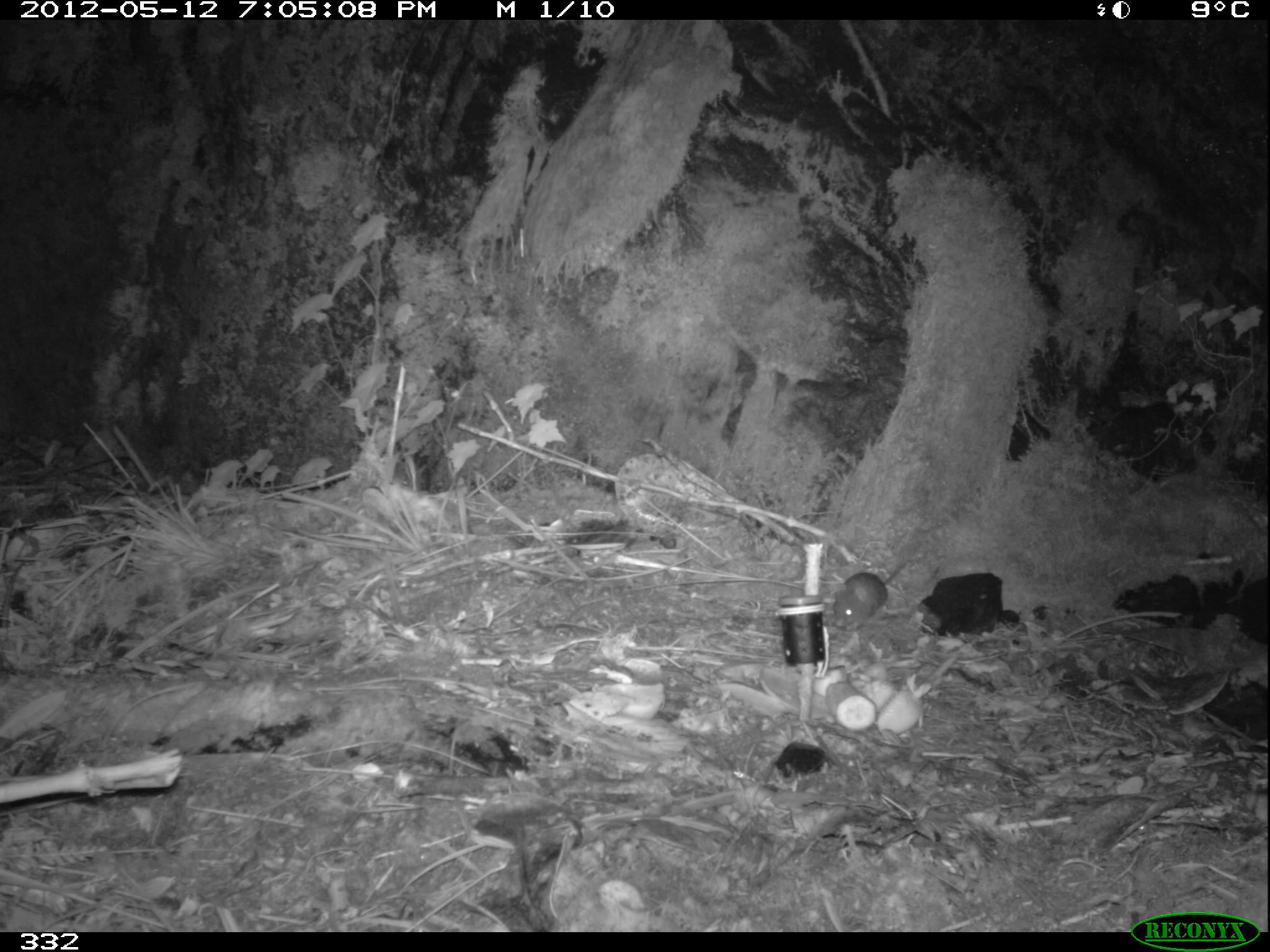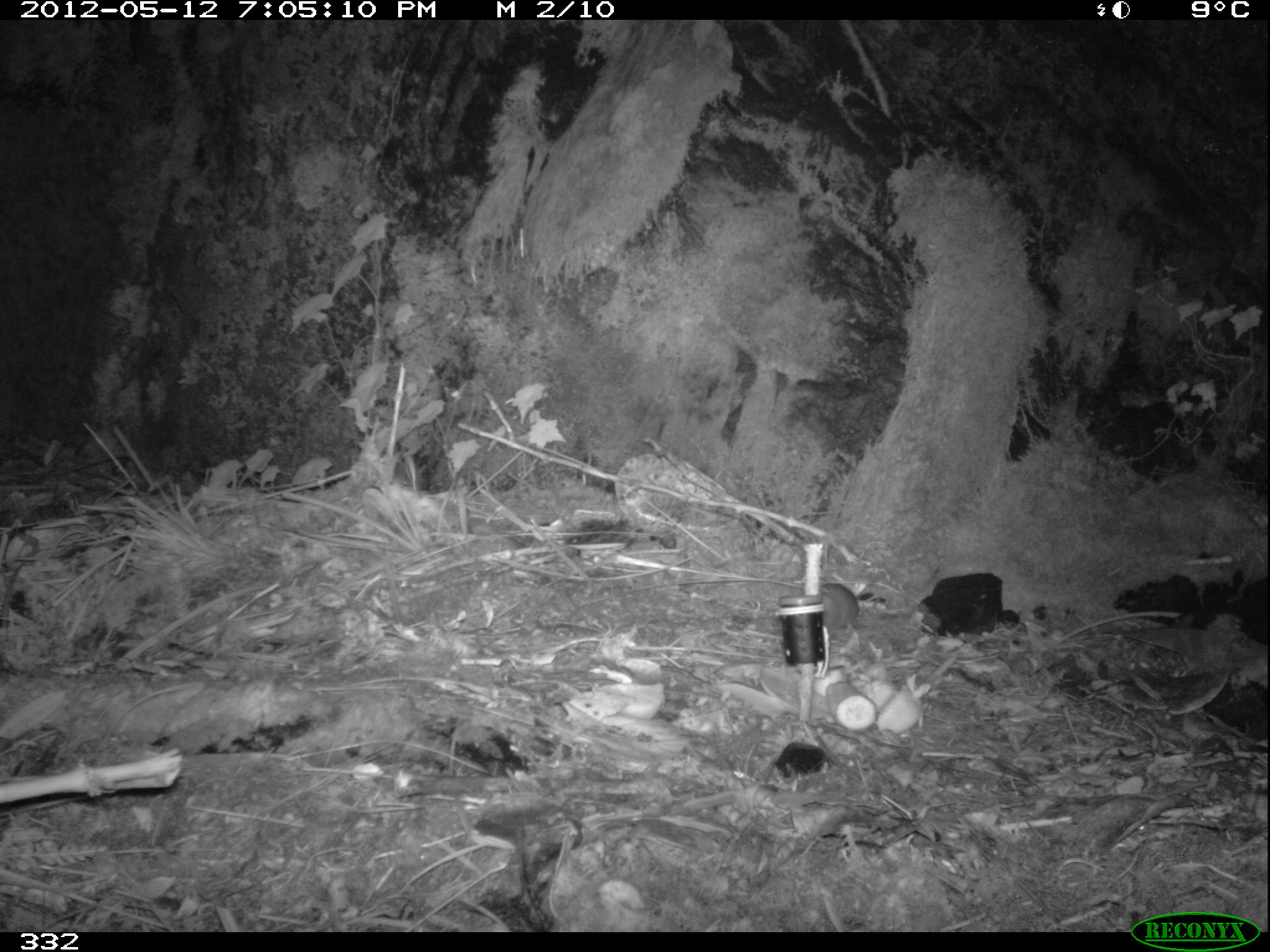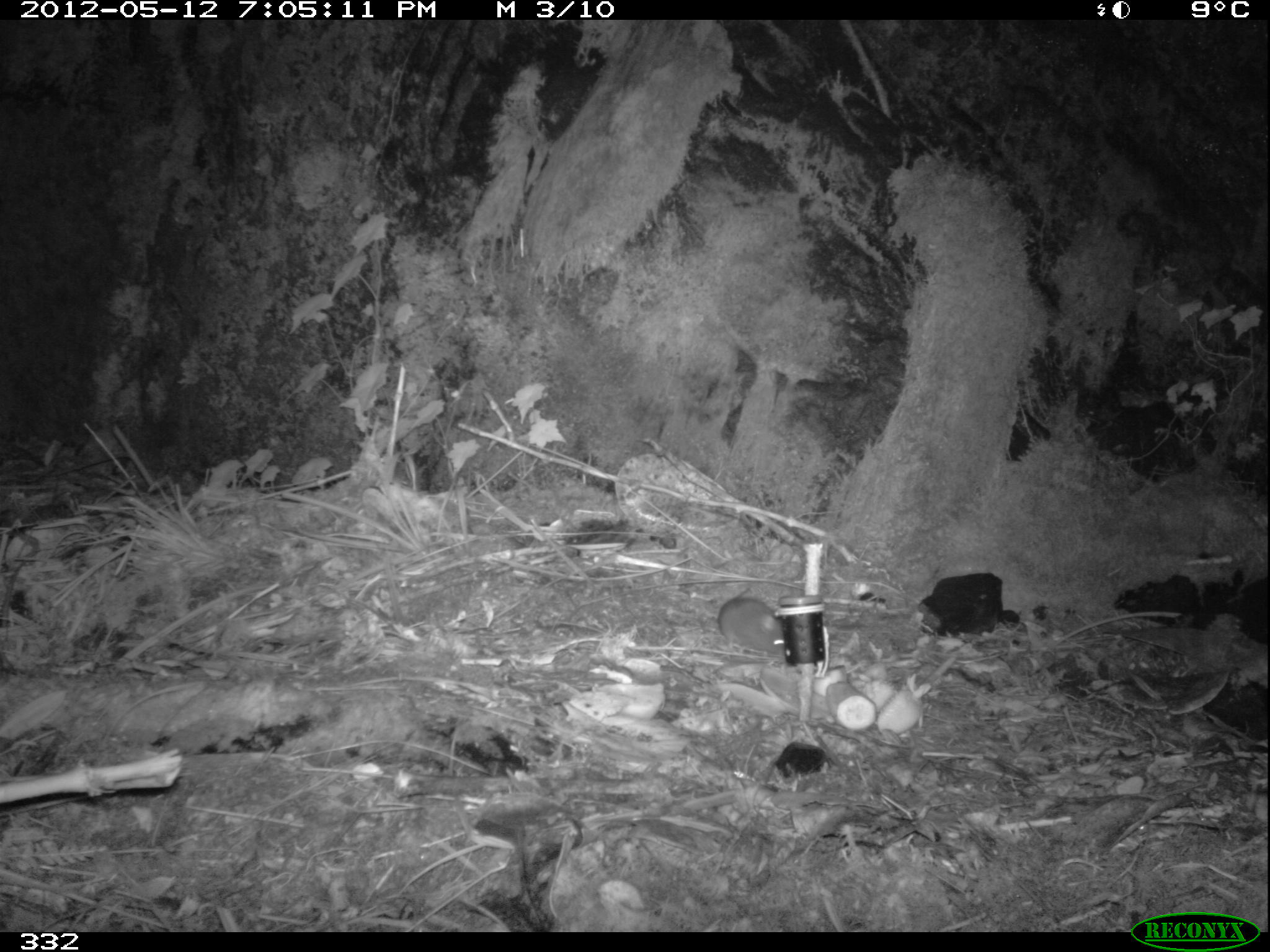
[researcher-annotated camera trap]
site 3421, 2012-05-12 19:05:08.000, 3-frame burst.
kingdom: Animalia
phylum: Chordata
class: Mammalia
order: Rodentia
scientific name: Rodentia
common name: rodents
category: unknown rodent